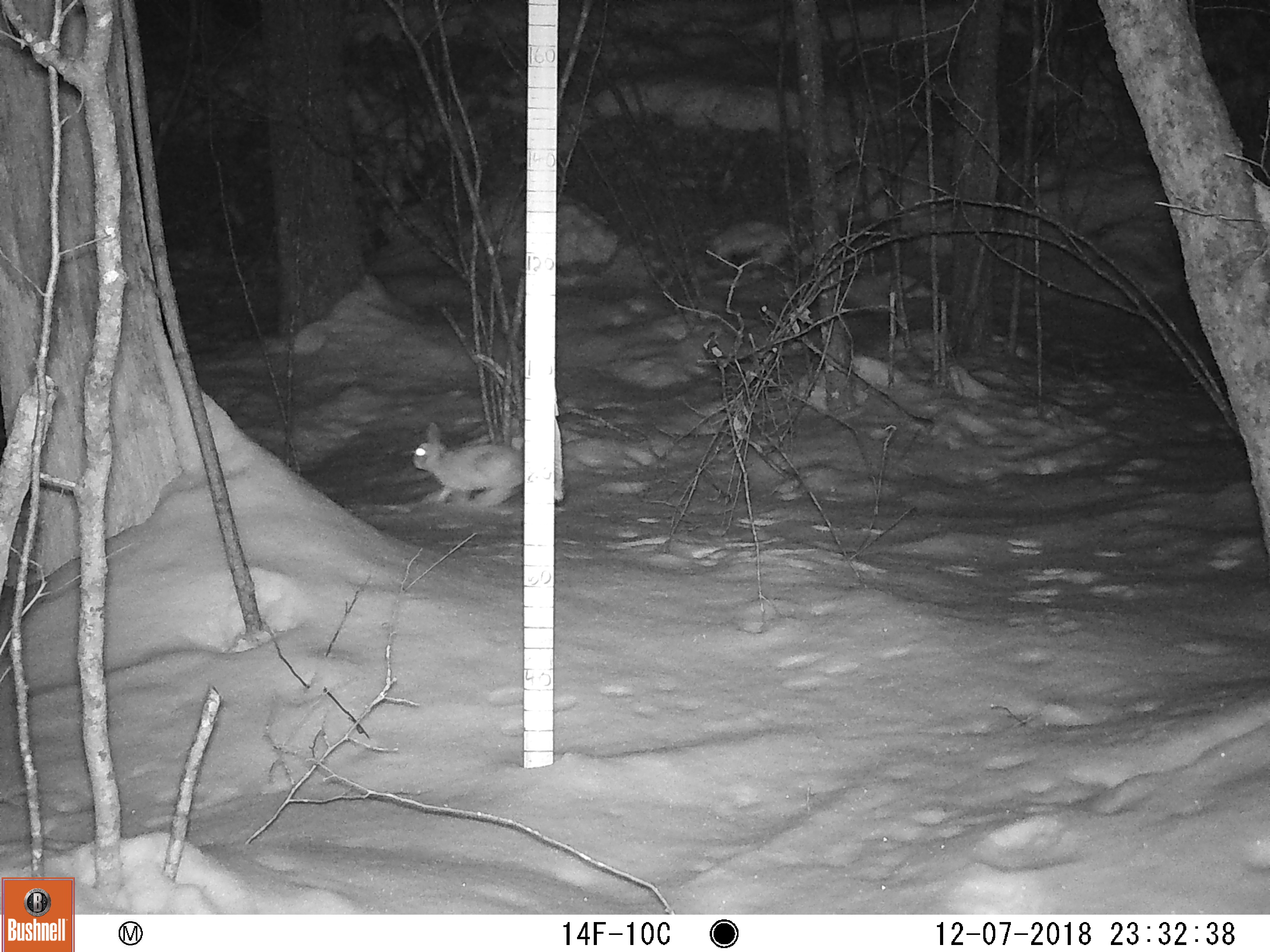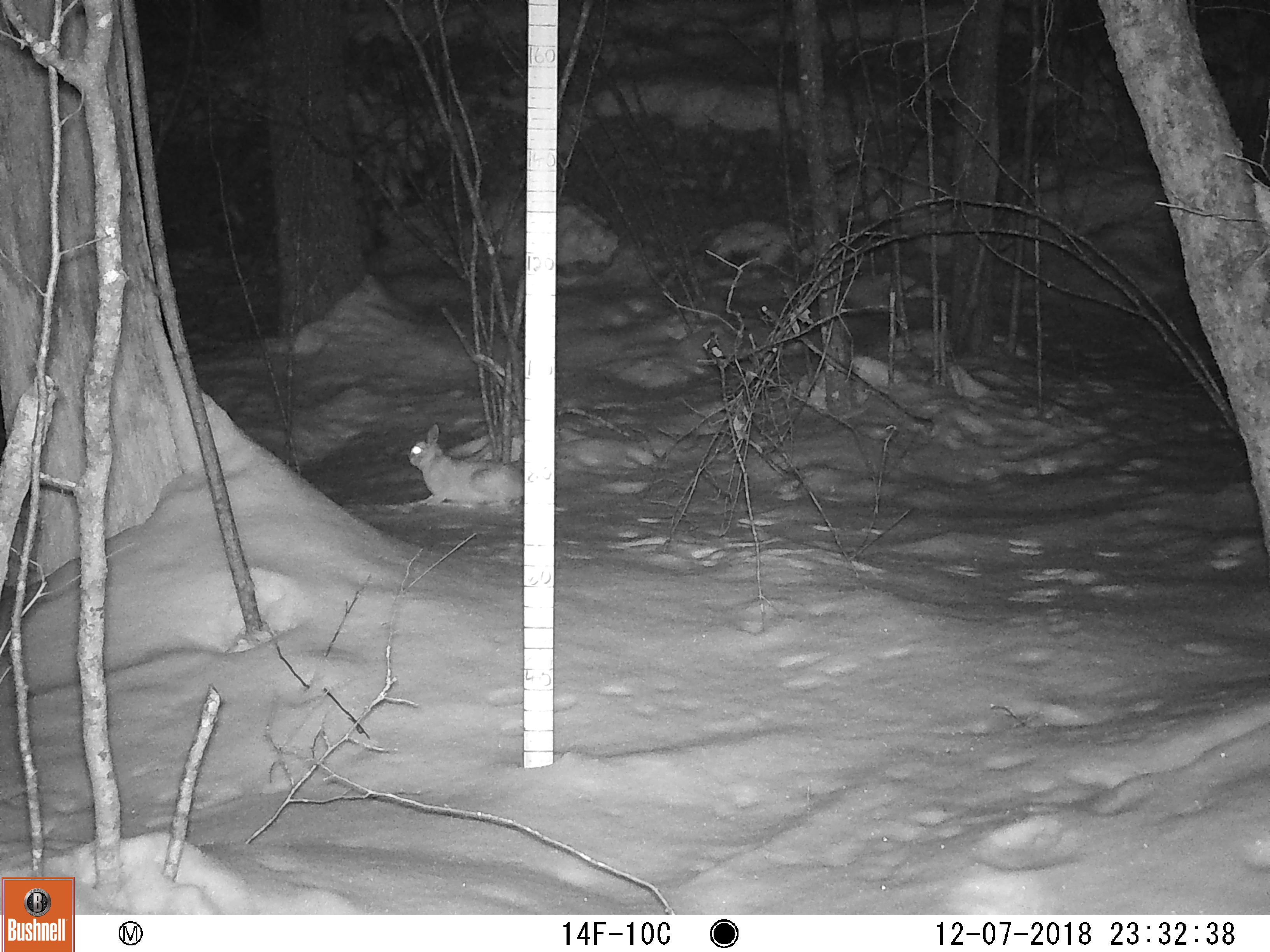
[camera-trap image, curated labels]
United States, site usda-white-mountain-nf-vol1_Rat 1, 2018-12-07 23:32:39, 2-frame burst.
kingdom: Animalia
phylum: Chordata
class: Mammalia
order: Lagomorpha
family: Leporidae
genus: Lepus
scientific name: Lepus americanus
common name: snowshoe hare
Snowshoe hare (Lepus americanus).